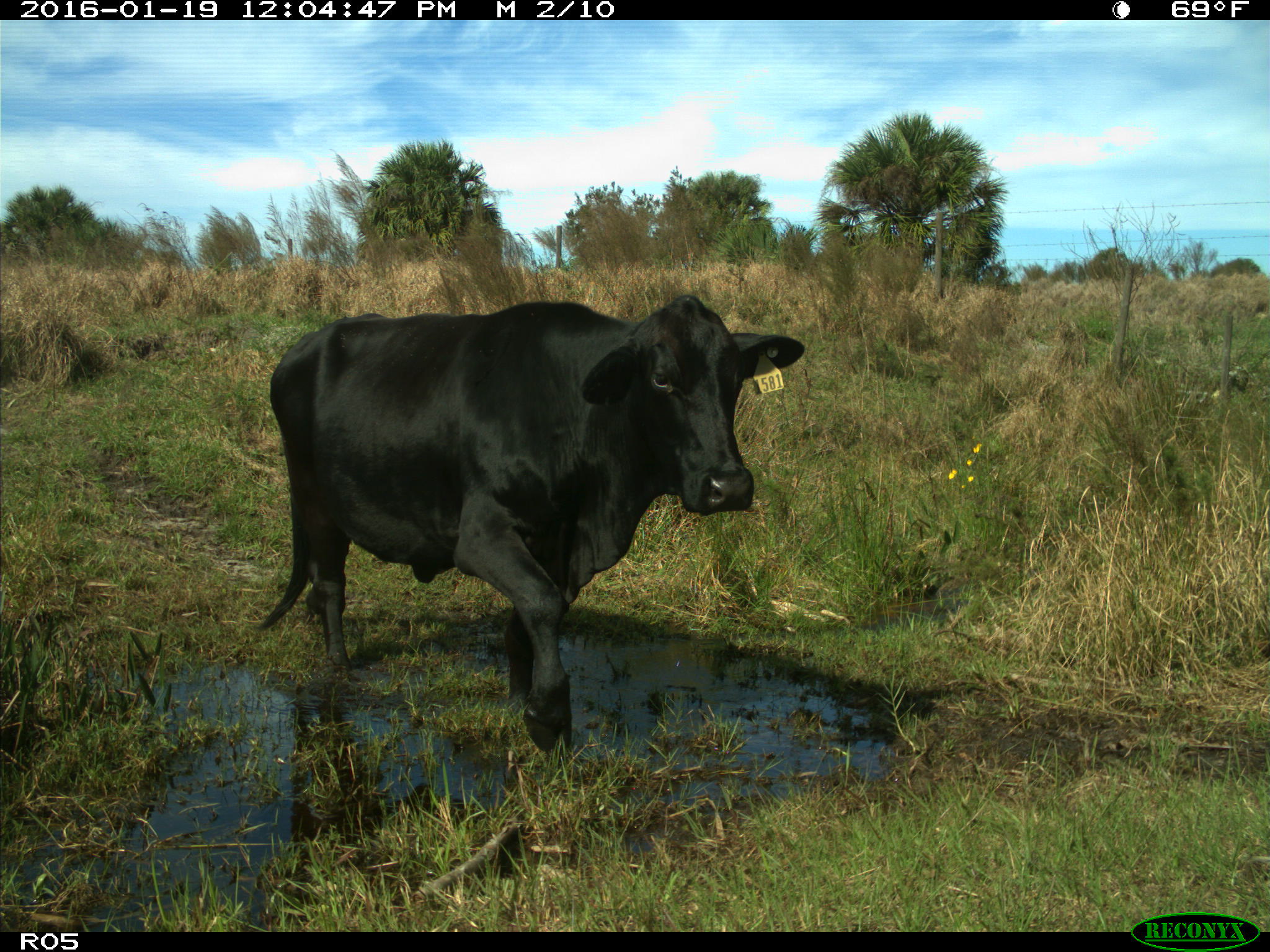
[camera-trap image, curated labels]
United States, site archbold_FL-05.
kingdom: Animalia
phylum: Chordata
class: Mammalia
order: Artiodactyla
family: Bovidae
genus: Bos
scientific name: Bos taurus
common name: domestic cow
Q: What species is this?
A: Bos taurus (domestic cow).